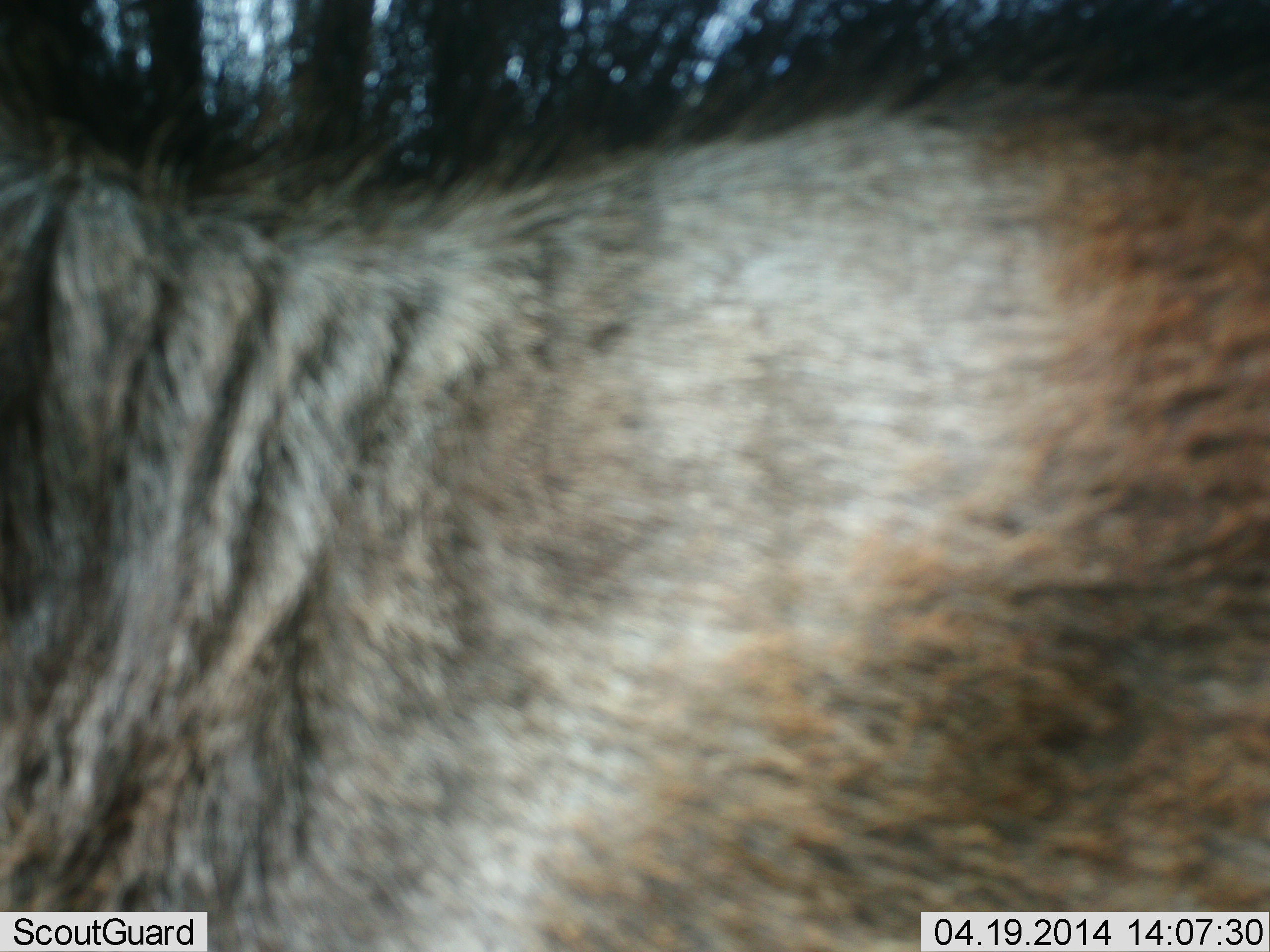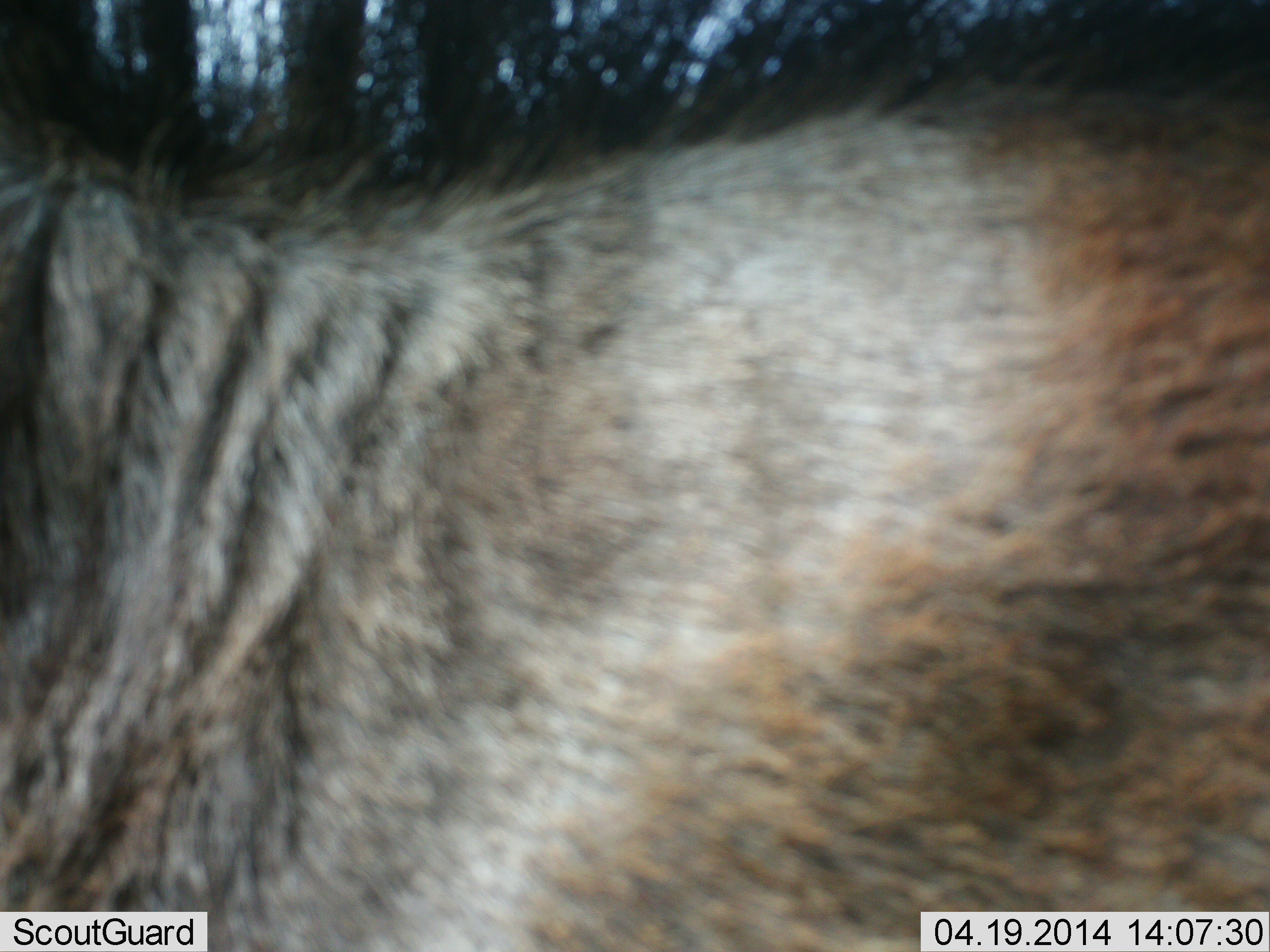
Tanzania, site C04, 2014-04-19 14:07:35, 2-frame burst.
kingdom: Animalia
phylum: Chordata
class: Mammalia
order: Artiodactyla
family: Bovidae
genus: Connochaetes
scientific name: Connochaetes taurinus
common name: blue wildebeest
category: wildebeest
Wildebeest (blue wildebeest) (Connochaetes taurinus), count 1. Behavior (volunteer vote fractions): standing 90%, resting 0%, moving 10%, interacting 0%. Young present (vote fraction): 0%. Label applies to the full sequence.